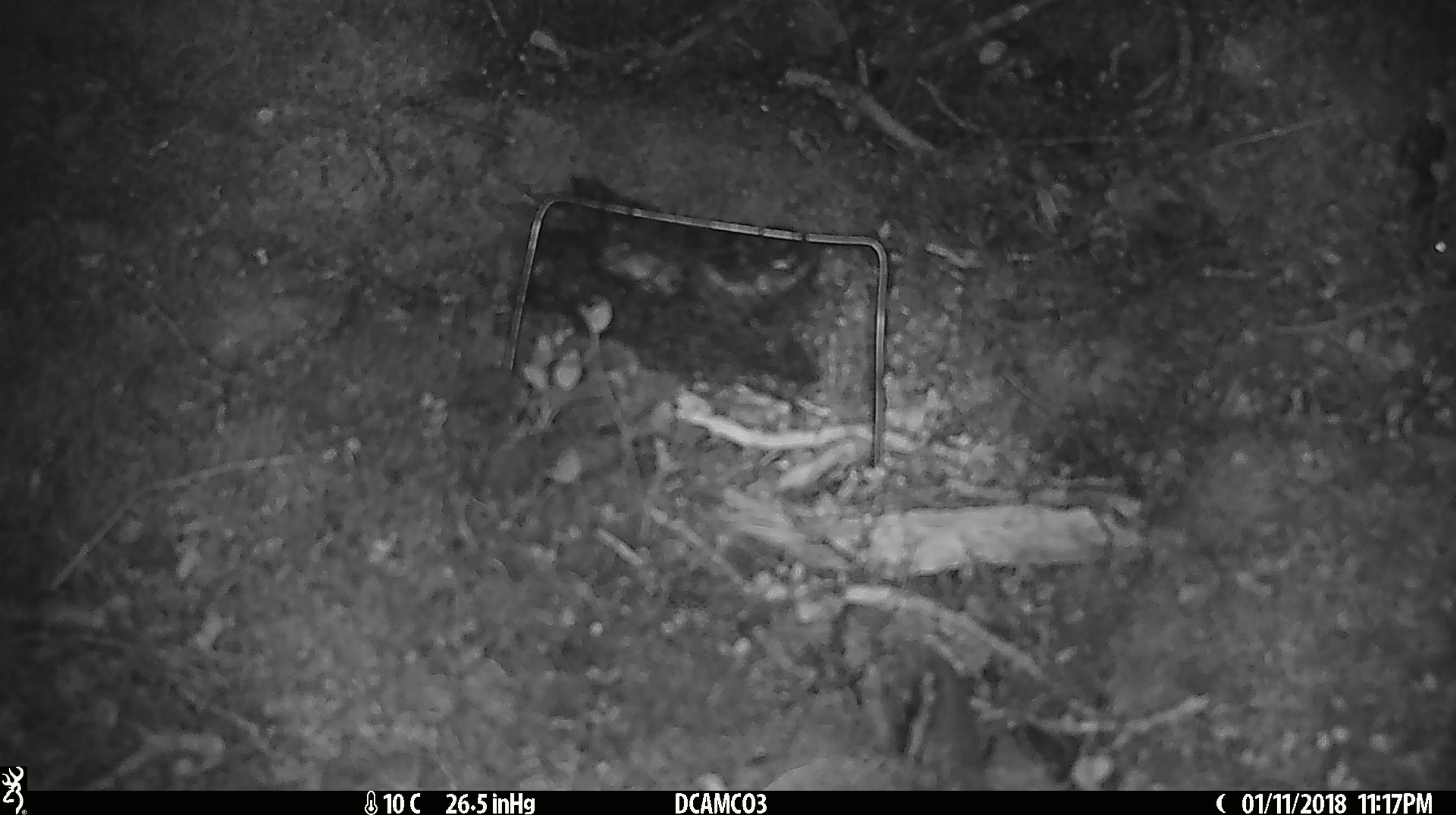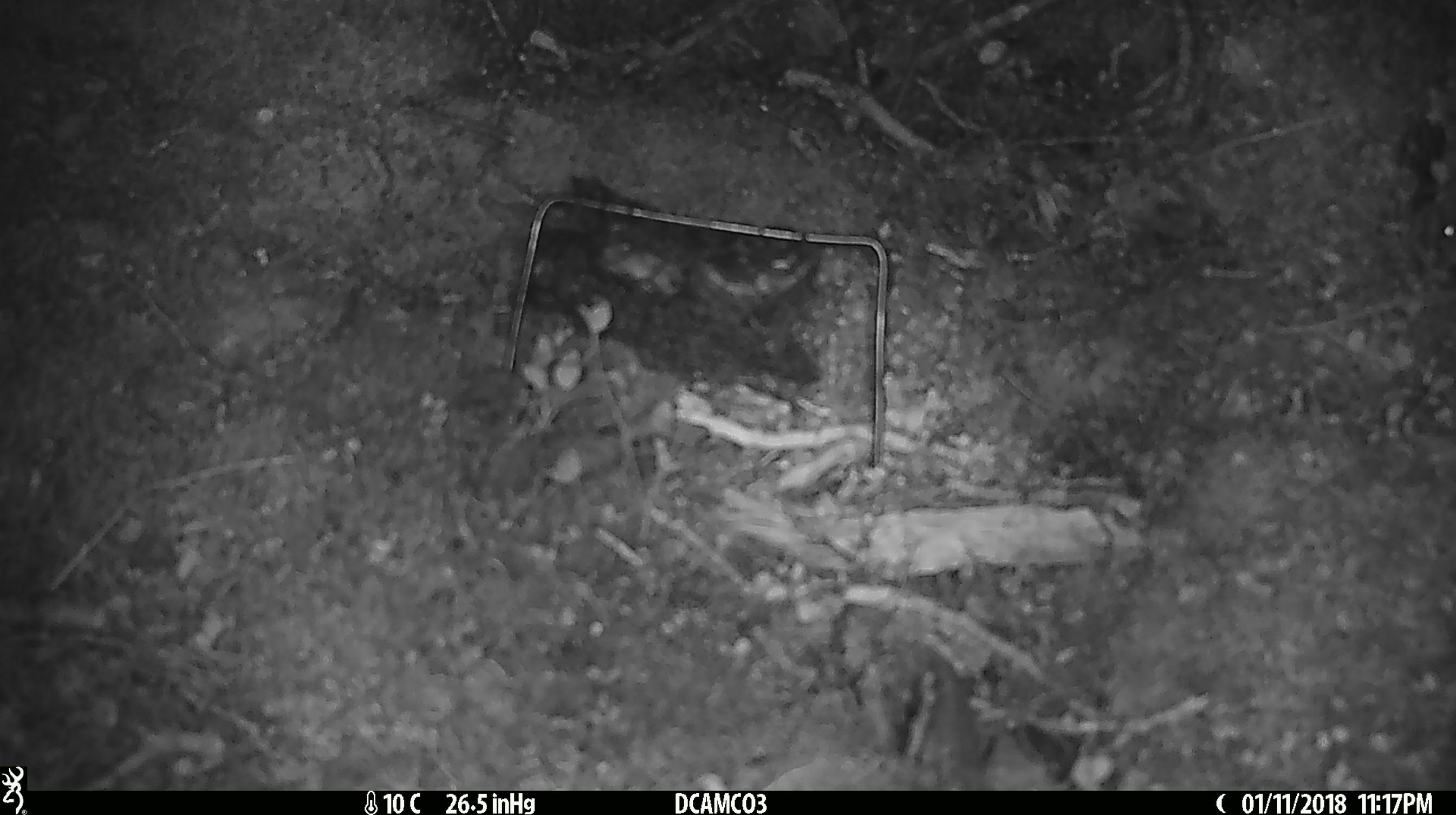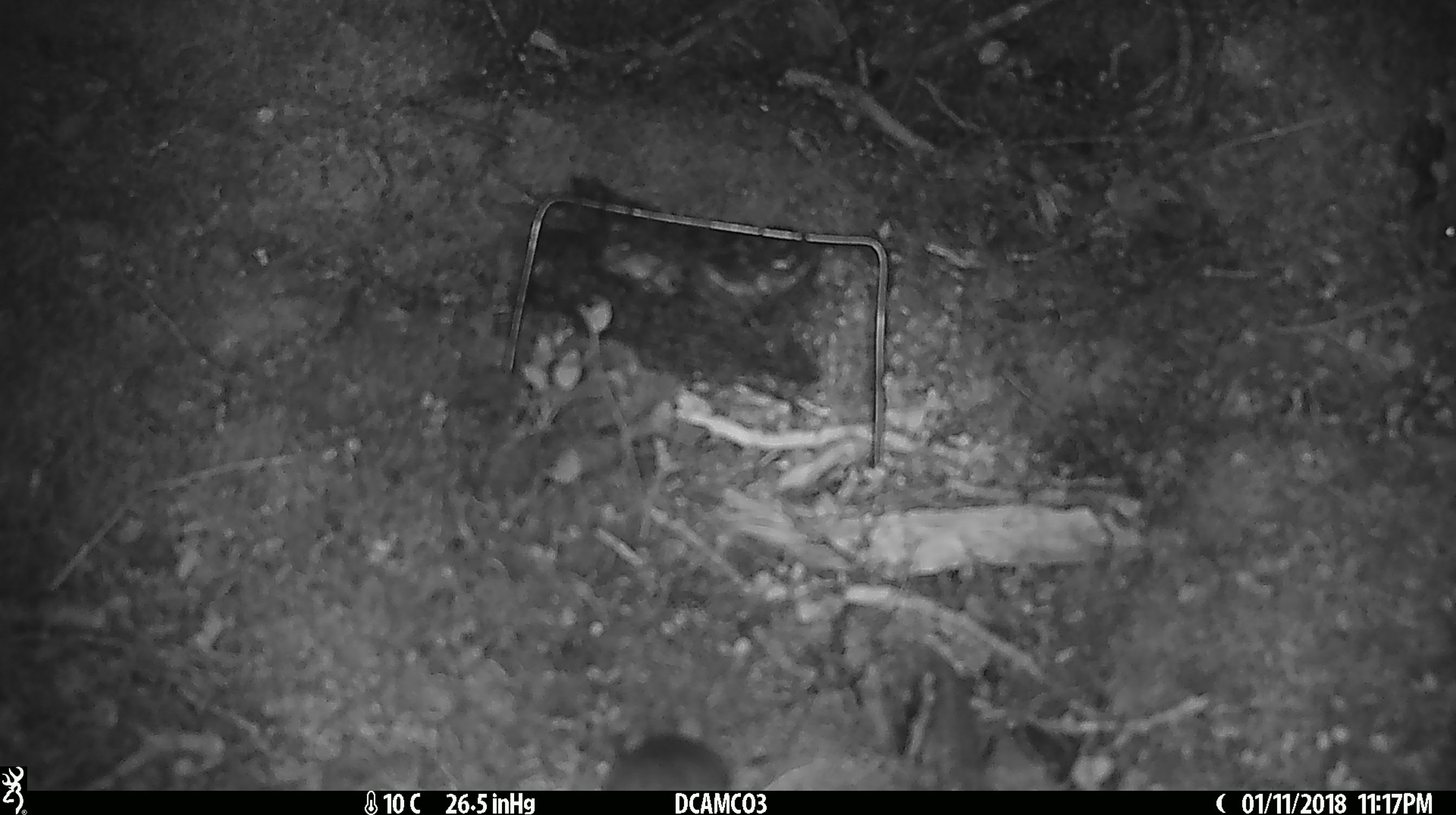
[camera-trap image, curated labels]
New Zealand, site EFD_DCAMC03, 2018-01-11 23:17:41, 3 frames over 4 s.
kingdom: Animalia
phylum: Chordata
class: Mammalia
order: Rodentia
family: Muridae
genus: Mus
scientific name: Mus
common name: mouse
Mouse (Mus).